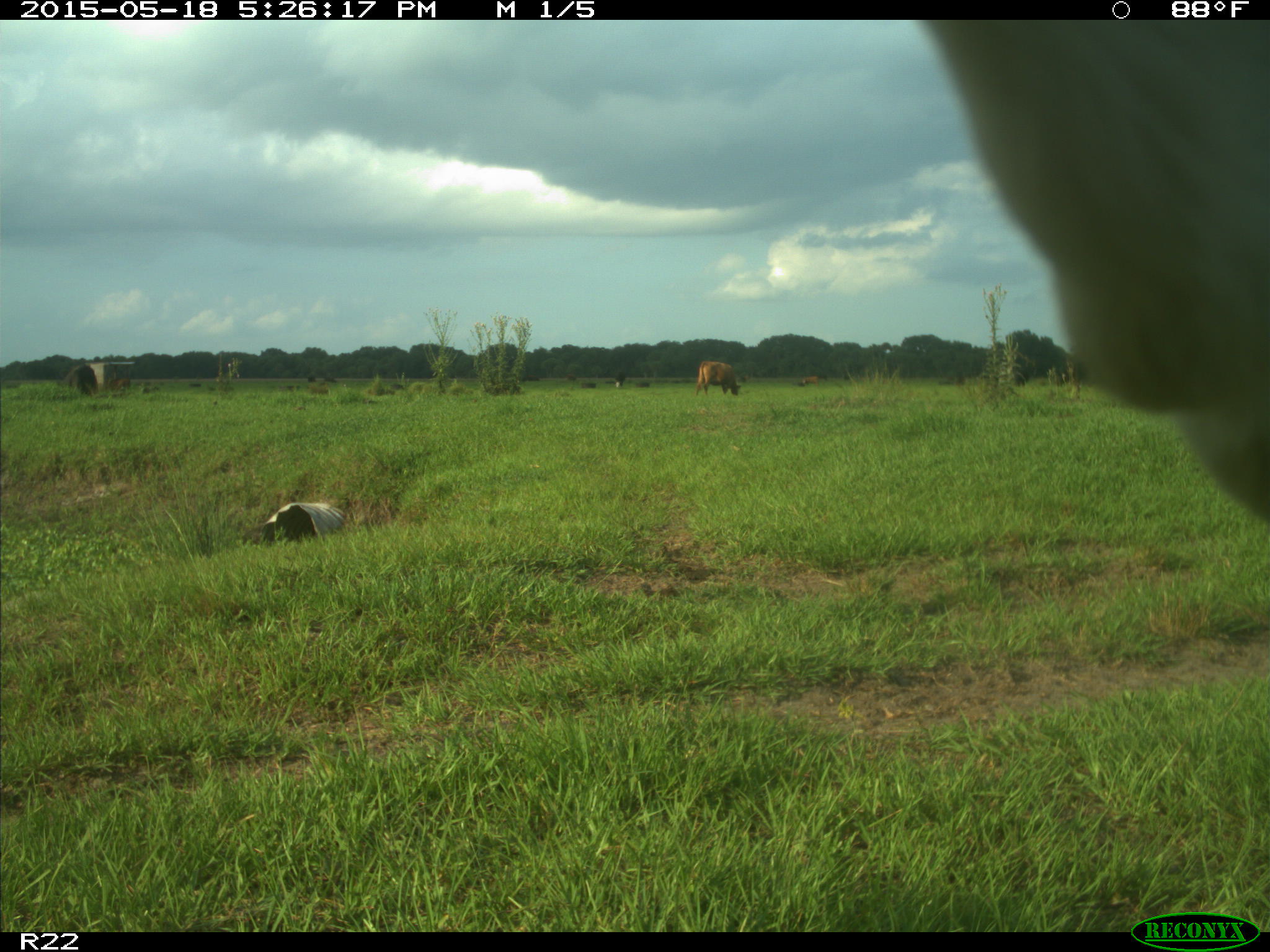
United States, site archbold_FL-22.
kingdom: Animalia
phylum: Chordata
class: Mammalia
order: Artiodactyla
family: Bovidae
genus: Bos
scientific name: Bos taurus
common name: domestic cow